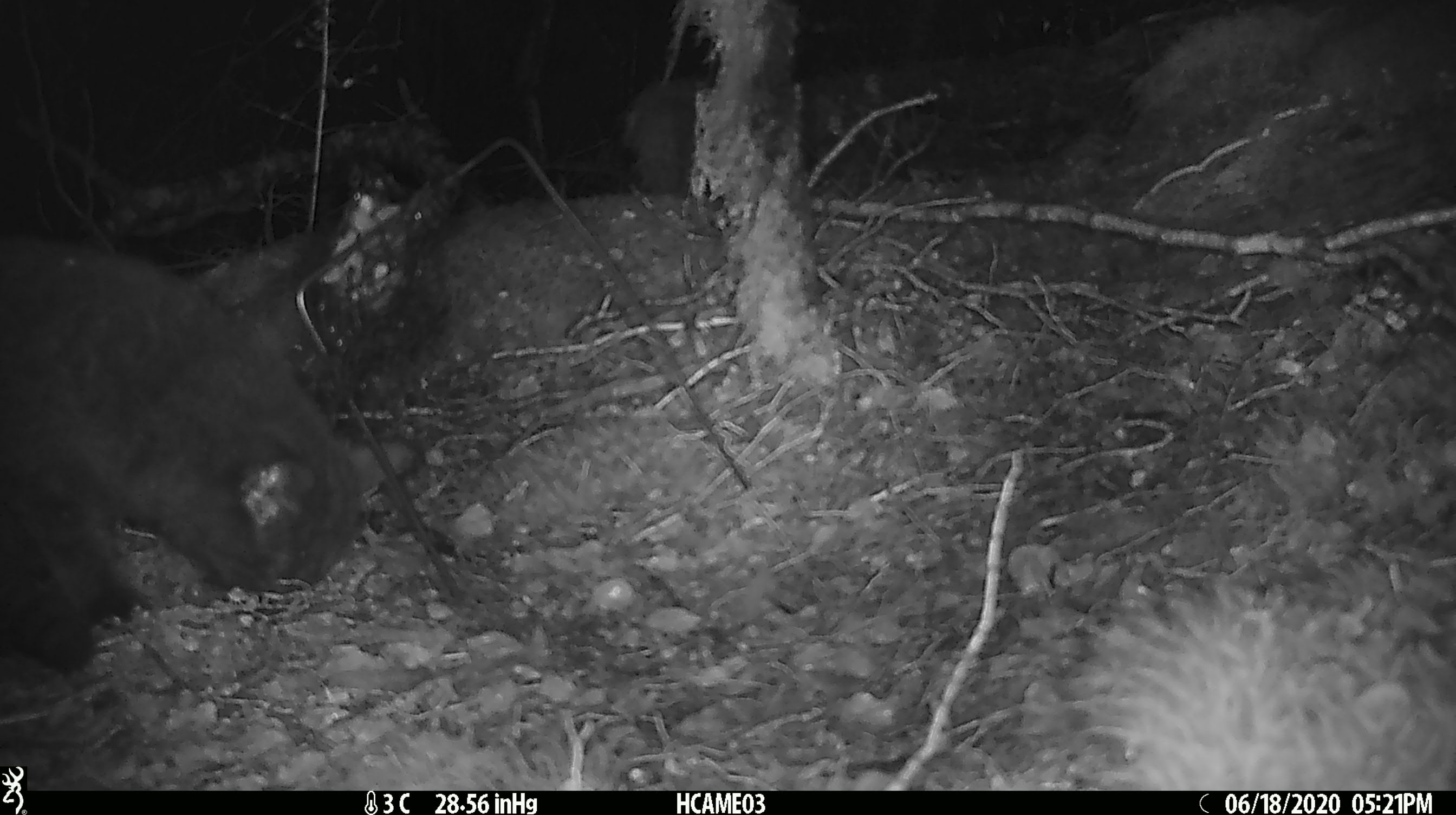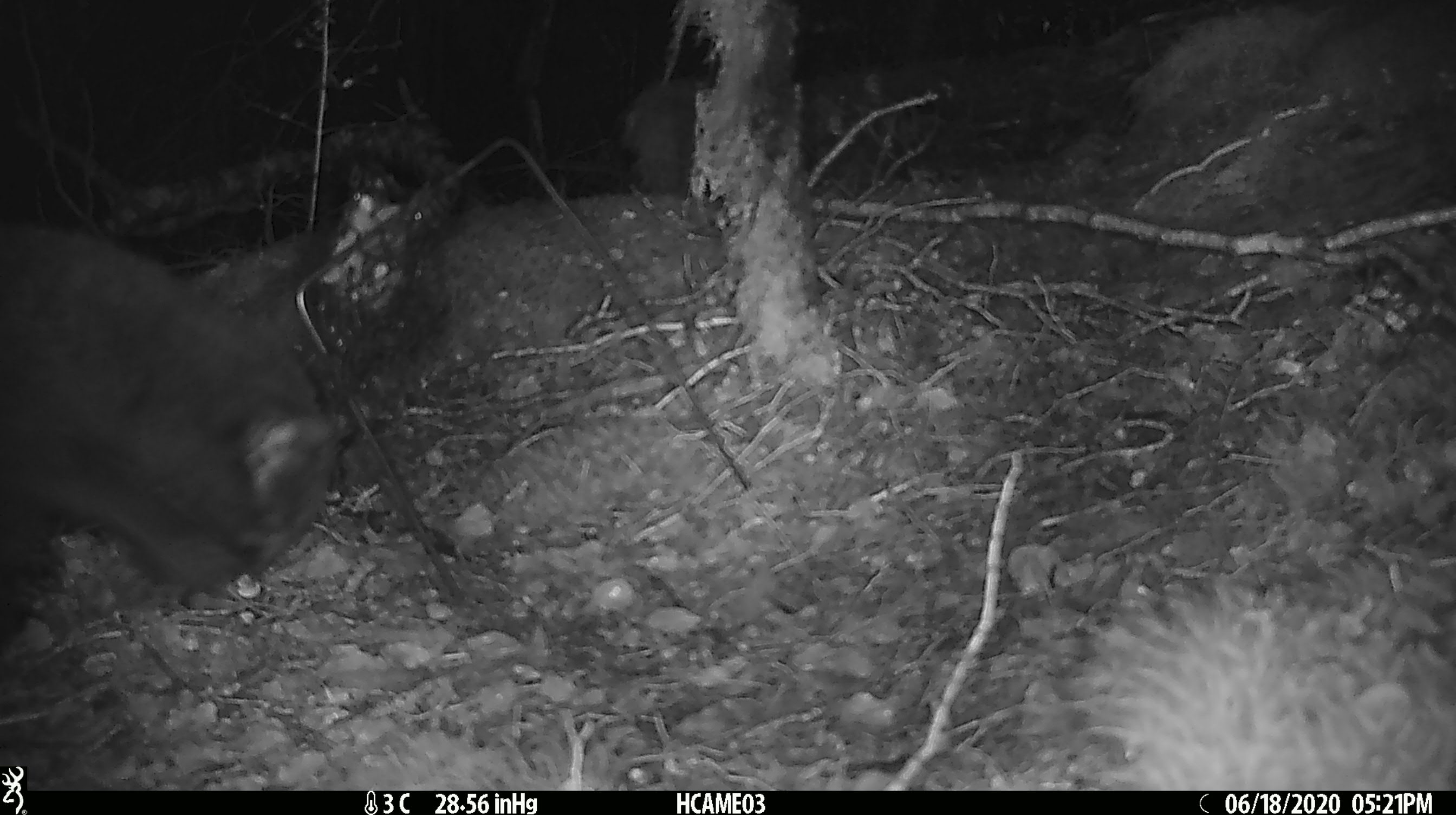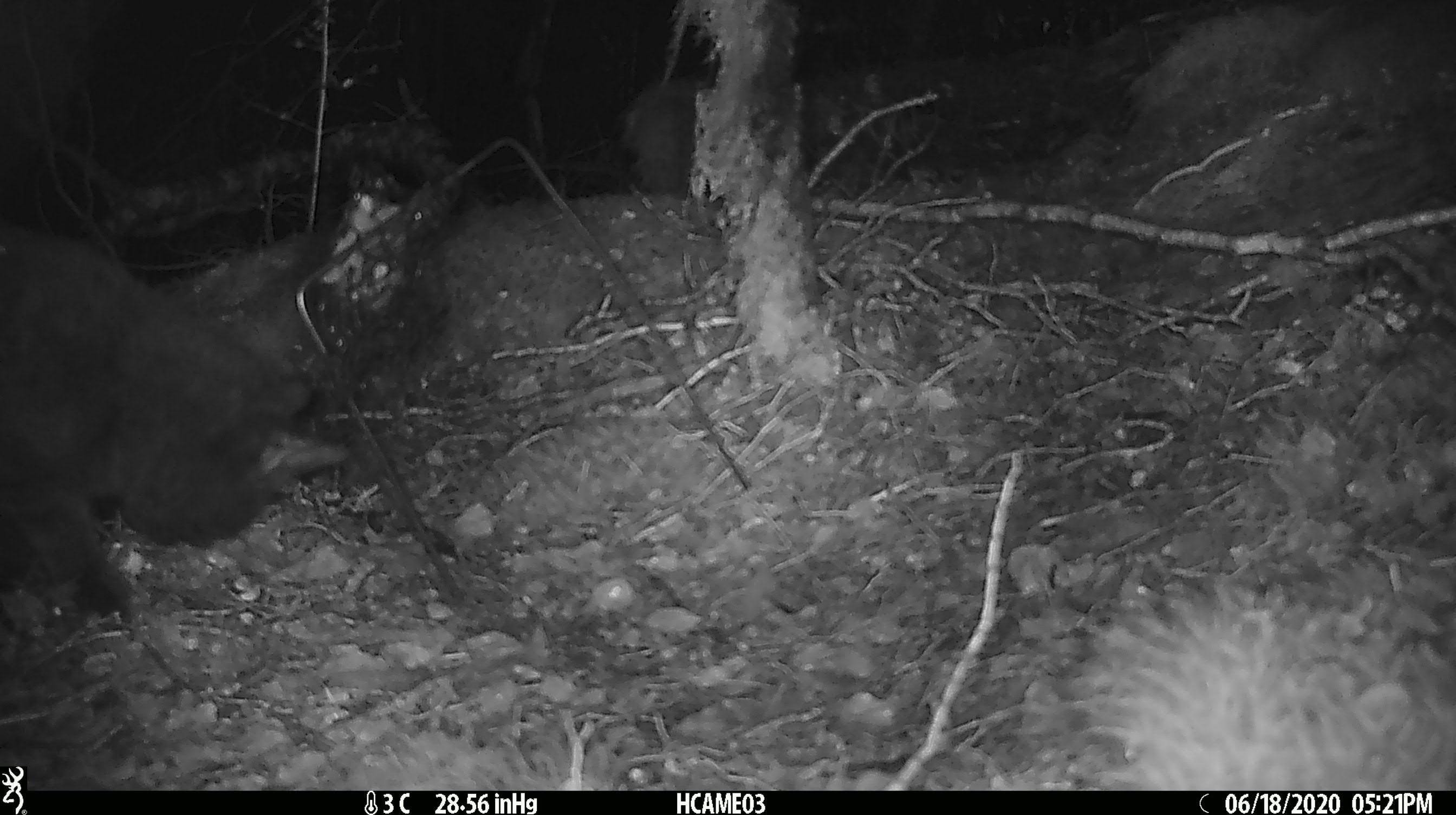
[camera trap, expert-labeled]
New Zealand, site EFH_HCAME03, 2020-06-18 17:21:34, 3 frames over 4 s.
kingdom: Animalia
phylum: Chordata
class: Mammalia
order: Carnivora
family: Felidae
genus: Felis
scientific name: Felis catus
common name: domestic cat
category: cat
Cat (domestic cat) (Felis catus).